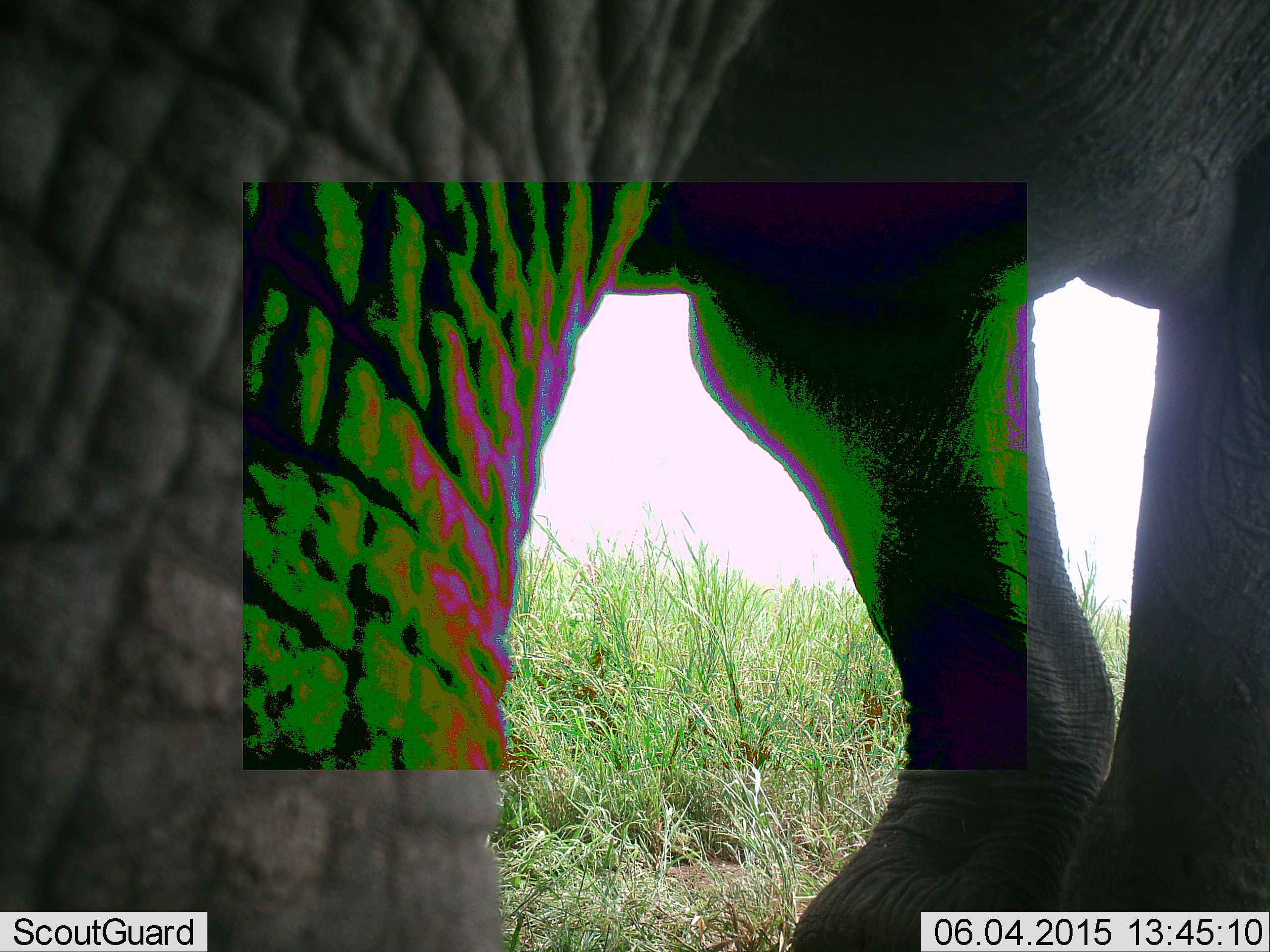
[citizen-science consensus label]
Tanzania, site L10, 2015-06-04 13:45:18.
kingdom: Animalia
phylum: Chordata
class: Mammalia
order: Proboscidea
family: Elephantidae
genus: Loxodonta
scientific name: Loxodonta africana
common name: african bush elephant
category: elephant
Elephant (african bush elephant) (Loxodonta africana), count 1. Behavior (volunteer vote fractions): standing 70%, resting 0%, moving 30%, interacting 0%. Young present (vote fraction): 0%. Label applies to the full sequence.